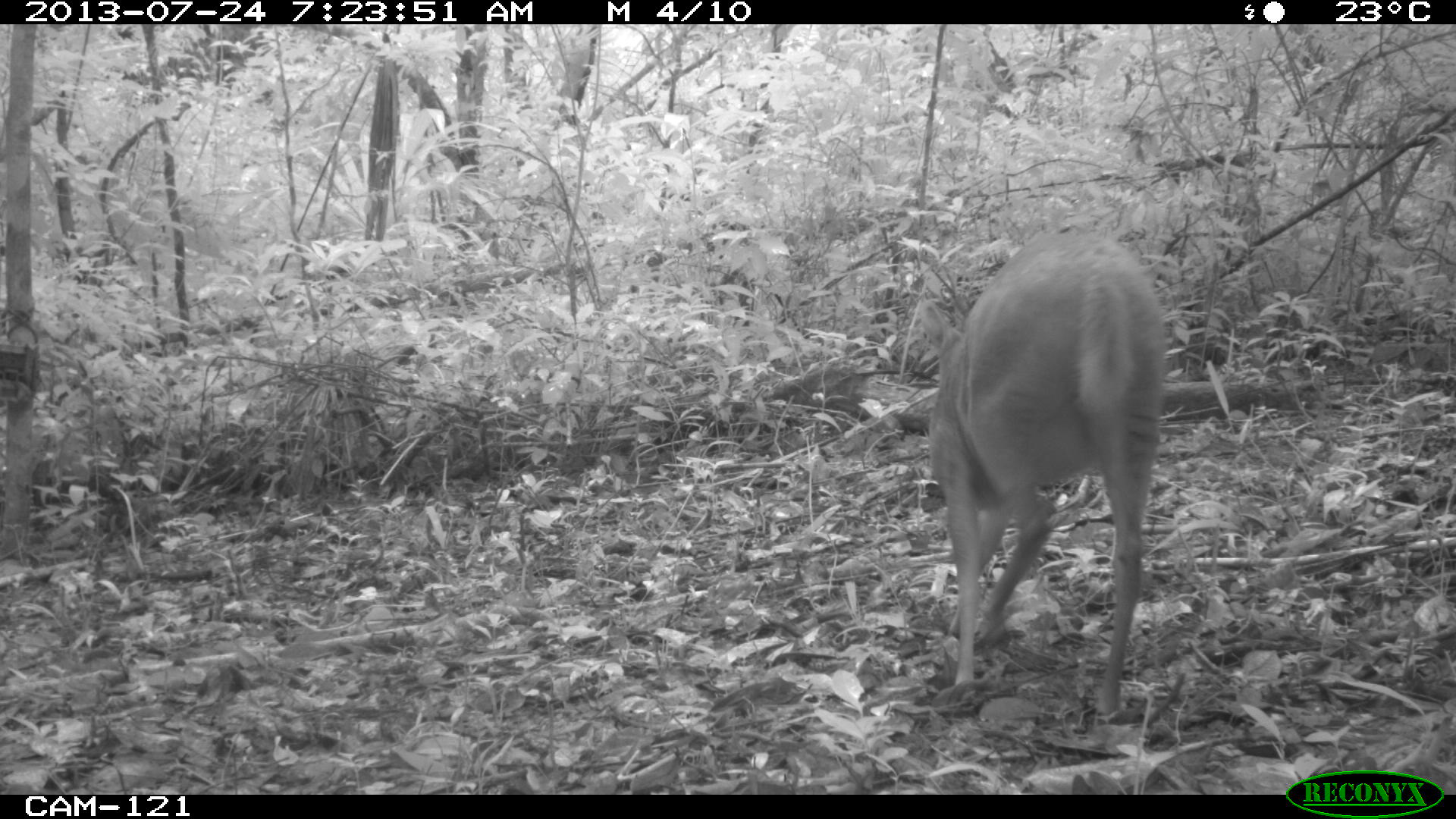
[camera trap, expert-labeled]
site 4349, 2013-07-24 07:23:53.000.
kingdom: Animalia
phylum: Chordata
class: Mammalia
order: Artiodactyla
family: Cervidae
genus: Mazama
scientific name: Mazama temama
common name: central american red brocket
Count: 1.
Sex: female.